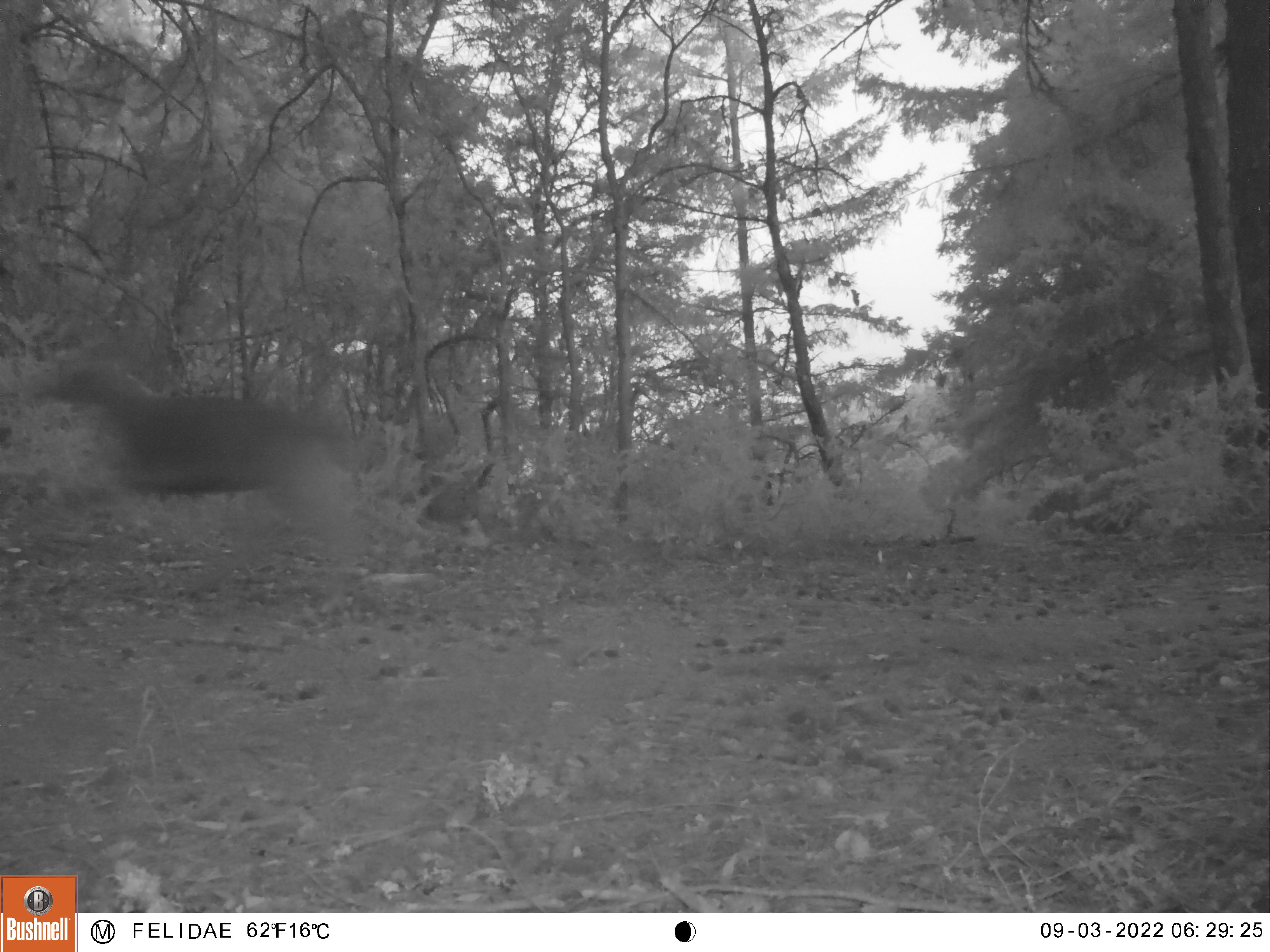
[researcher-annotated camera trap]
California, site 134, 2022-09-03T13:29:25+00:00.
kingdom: Animalia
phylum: Chordata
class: Mammalia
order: Artiodactyla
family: Cervidae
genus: Odocoileus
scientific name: Odocoileus hemionus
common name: mule deer